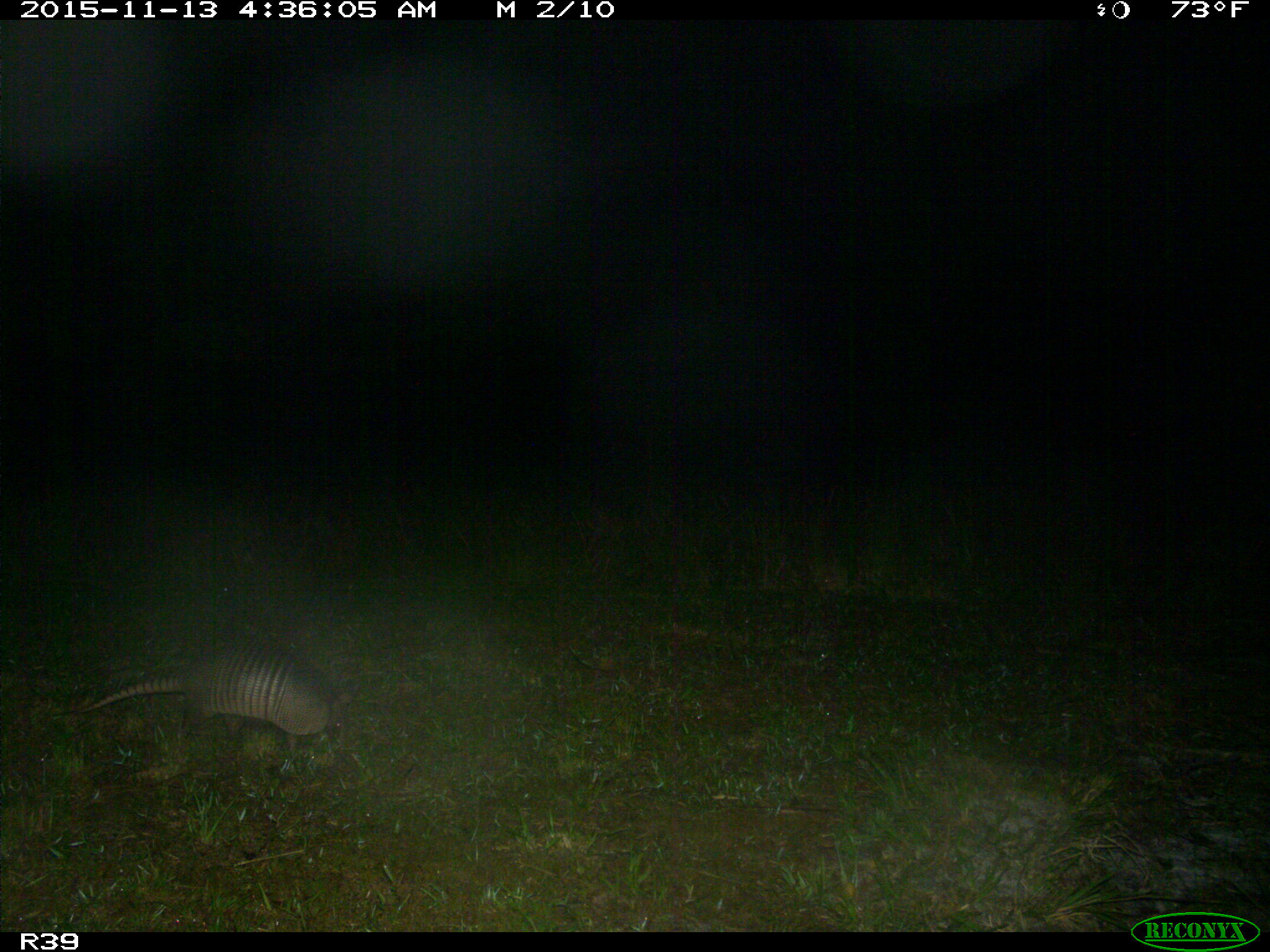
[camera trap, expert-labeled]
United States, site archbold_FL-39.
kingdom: Animalia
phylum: Chordata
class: Mammalia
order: Cingulata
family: Dasypodidae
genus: Dasypus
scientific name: Dasypus novemcinctus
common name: nine-banded armadillo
Dasypus novemcinctus (nine-banded armadillo).